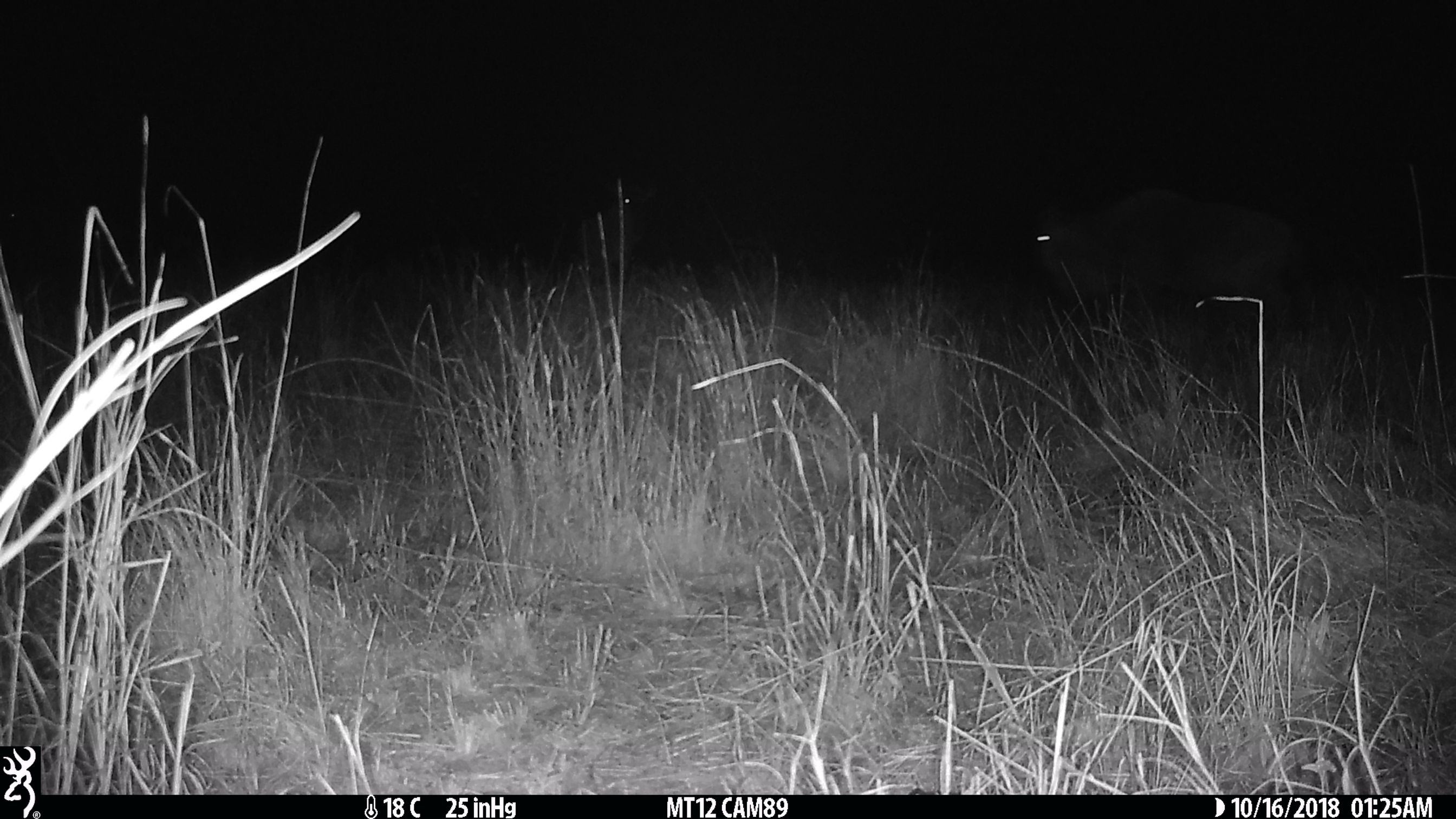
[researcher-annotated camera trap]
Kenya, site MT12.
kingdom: Animalia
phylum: Chordata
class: Mammalia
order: Artiodactyla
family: Bovidae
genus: Connochaetes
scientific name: Connochaetes taurinus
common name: blue wildebeest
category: wildebeest